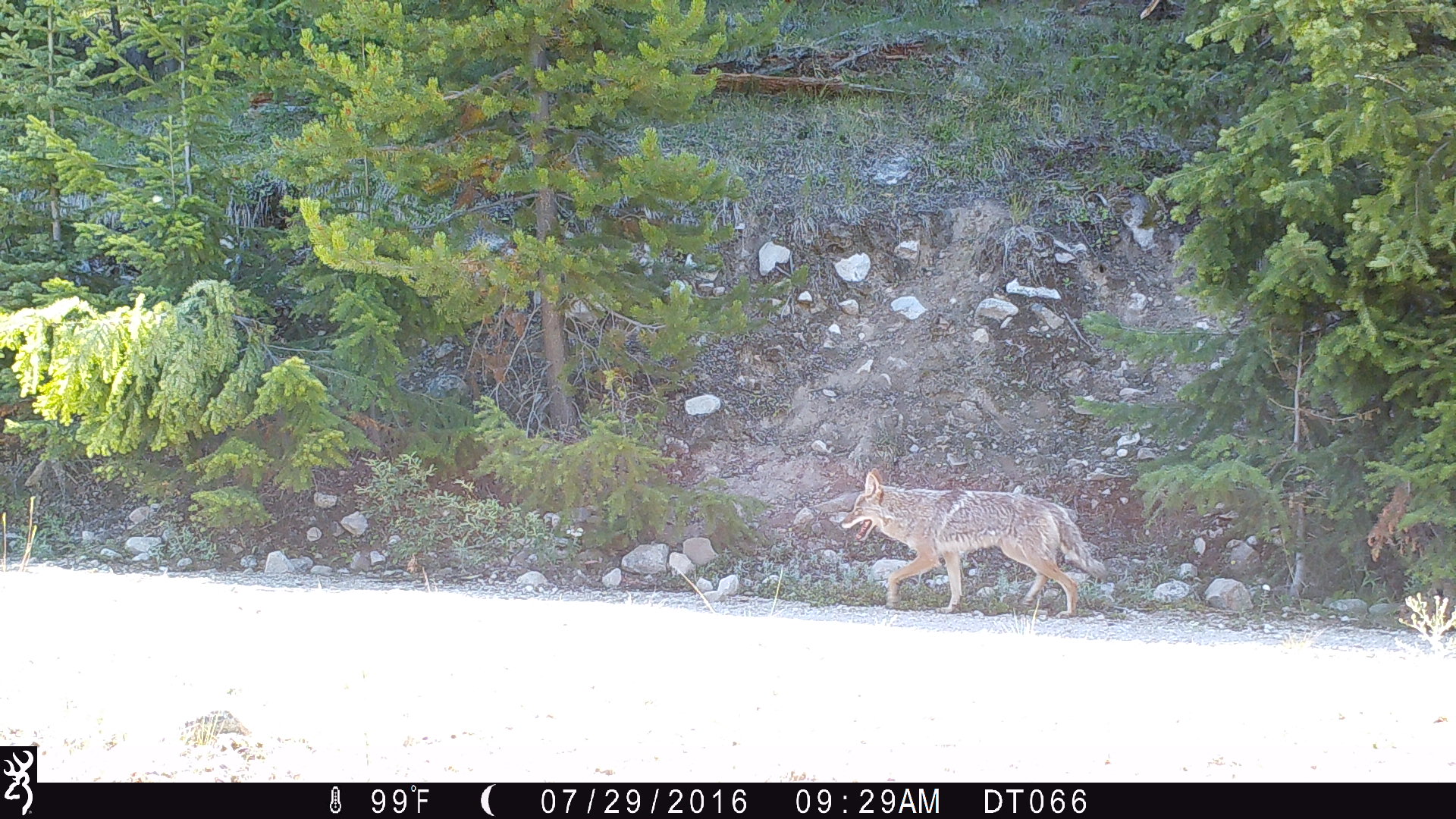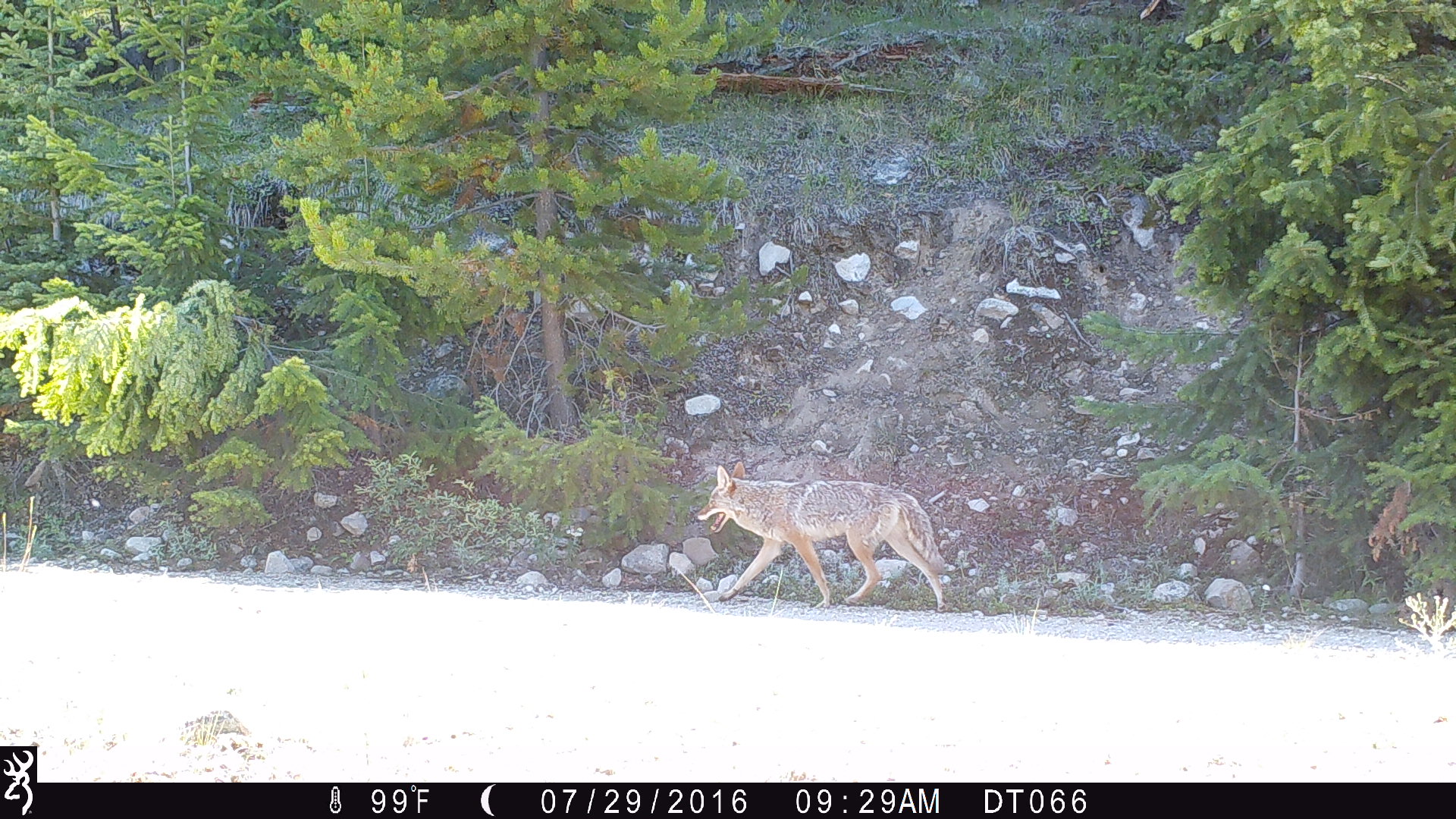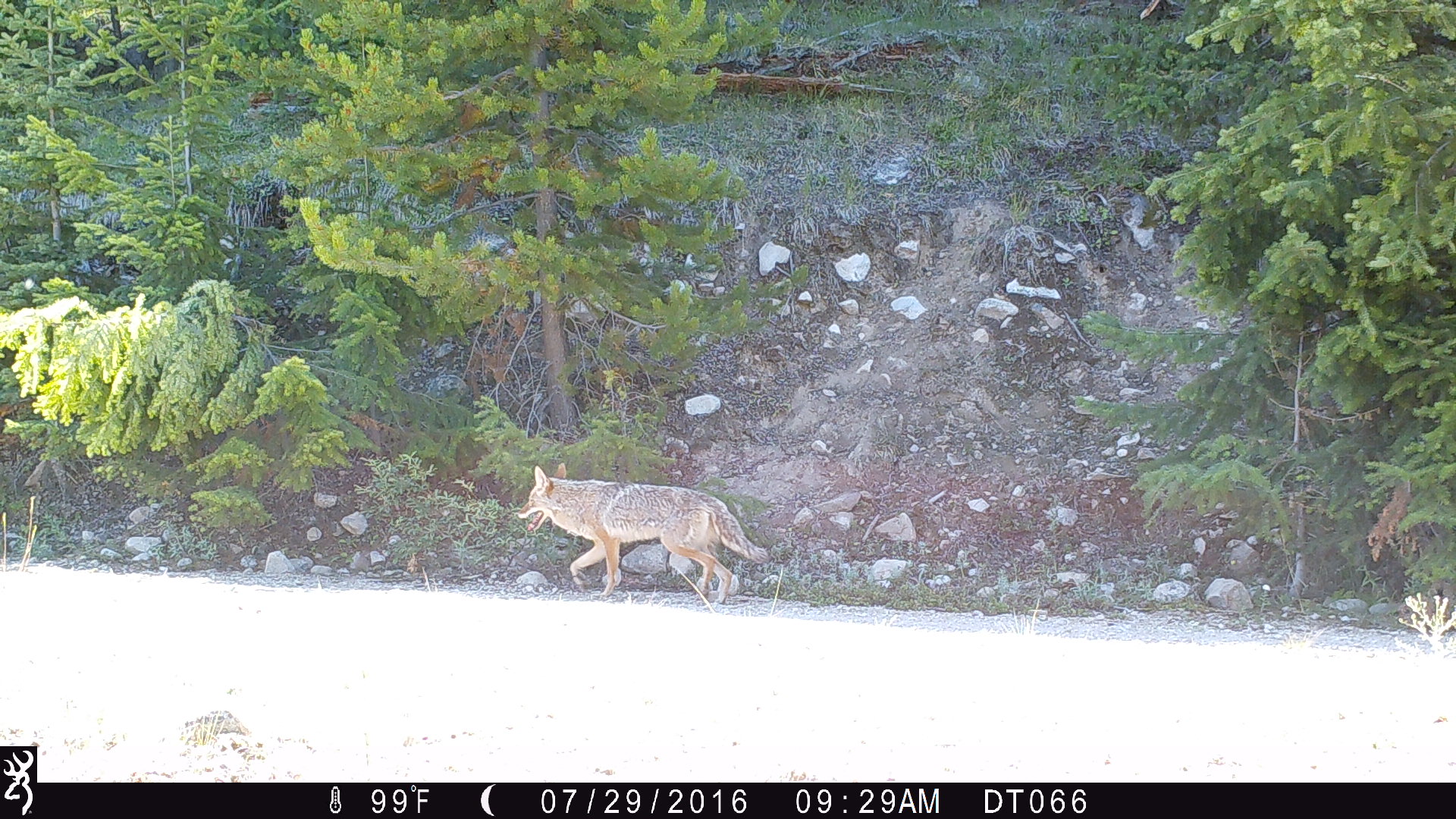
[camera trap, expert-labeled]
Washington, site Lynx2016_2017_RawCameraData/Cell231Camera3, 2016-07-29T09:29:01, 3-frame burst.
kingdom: Animalia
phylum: Chordata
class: Mammalia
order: Carnivora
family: Canidae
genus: Canis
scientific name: Canis latrans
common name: coyote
Canis latrans (coyote). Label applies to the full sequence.